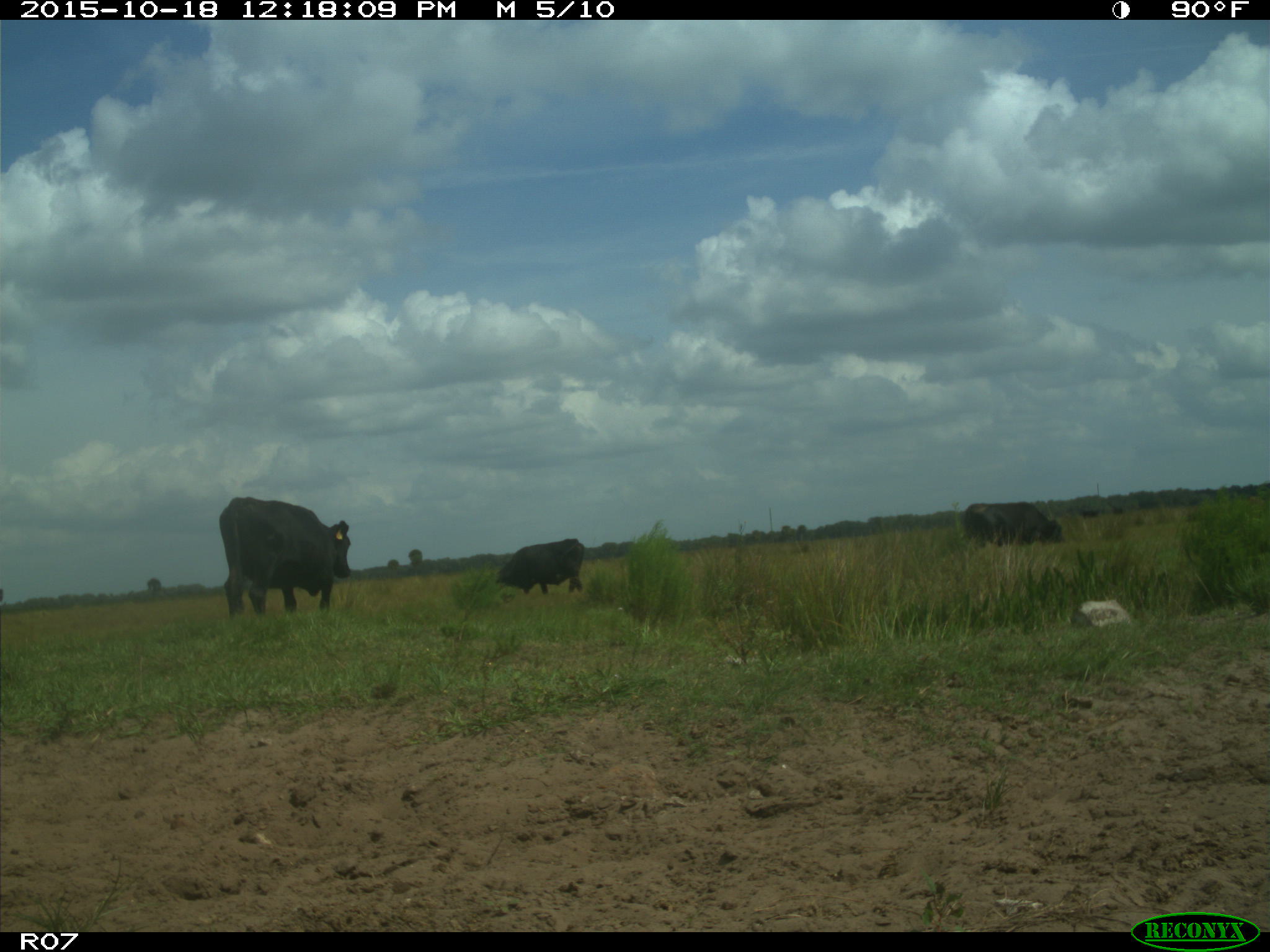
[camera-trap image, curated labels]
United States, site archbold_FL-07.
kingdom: Animalia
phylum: Chordata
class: Mammalia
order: Artiodactyla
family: Bovidae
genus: Bos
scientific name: Bos taurus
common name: domestic cow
Bos taurus (domestic cow).